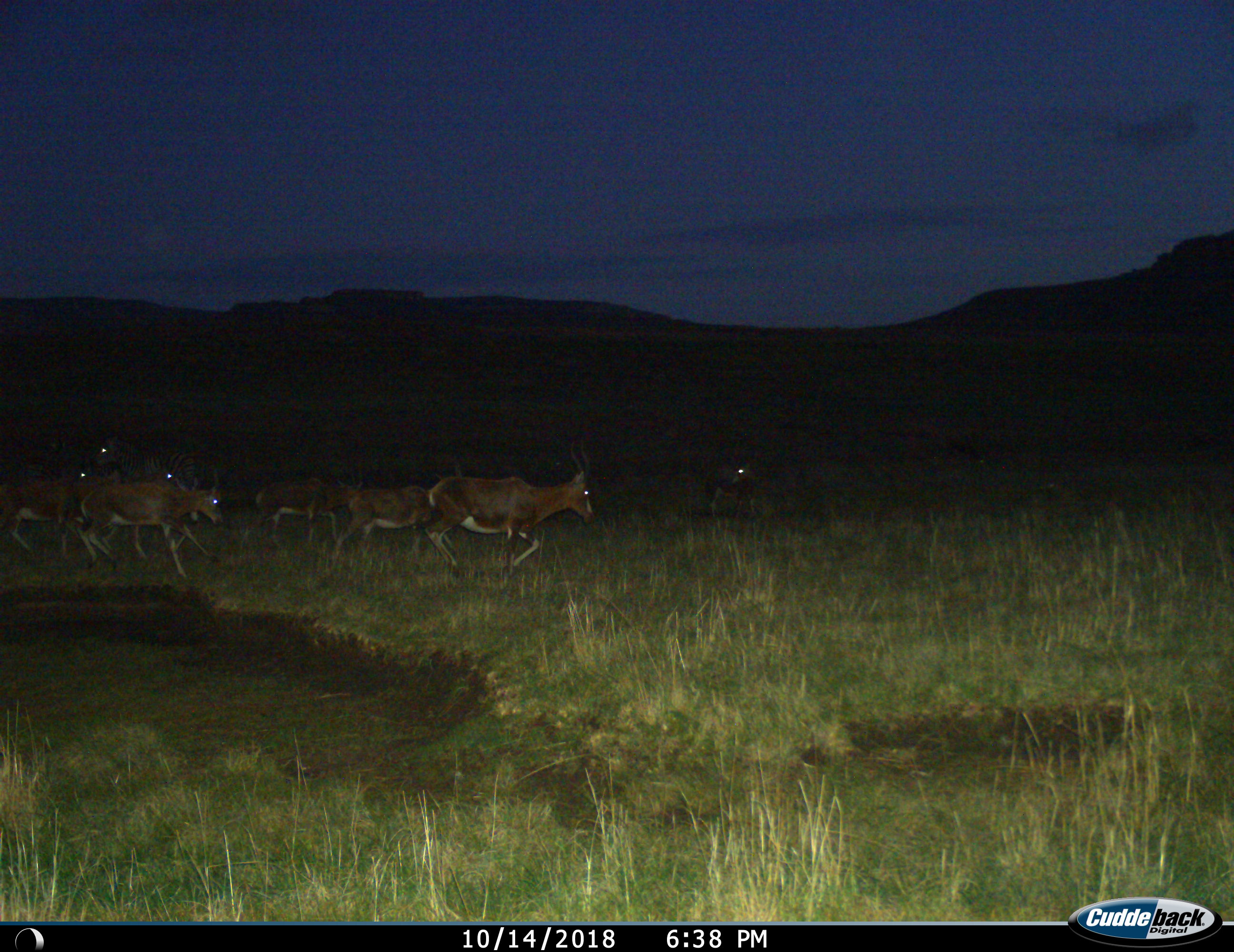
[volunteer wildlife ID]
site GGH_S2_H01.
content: unidentified animal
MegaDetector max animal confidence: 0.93